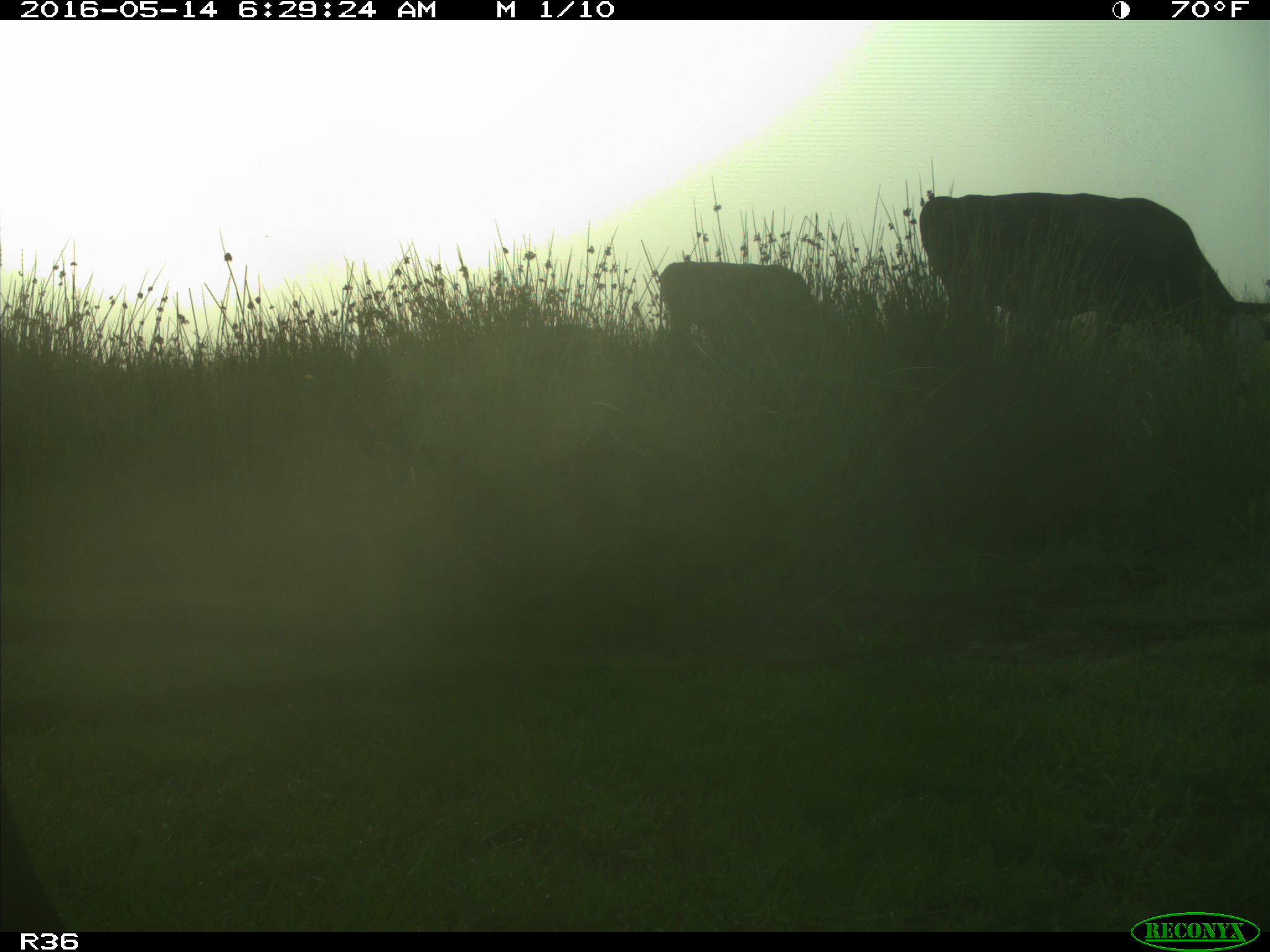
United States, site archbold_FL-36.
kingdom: Animalia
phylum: Chordata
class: Mammalia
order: Artiodactyla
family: Bovidae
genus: Bos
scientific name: Bos taurus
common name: domestic cow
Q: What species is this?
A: Bos taurus (domestic cow).